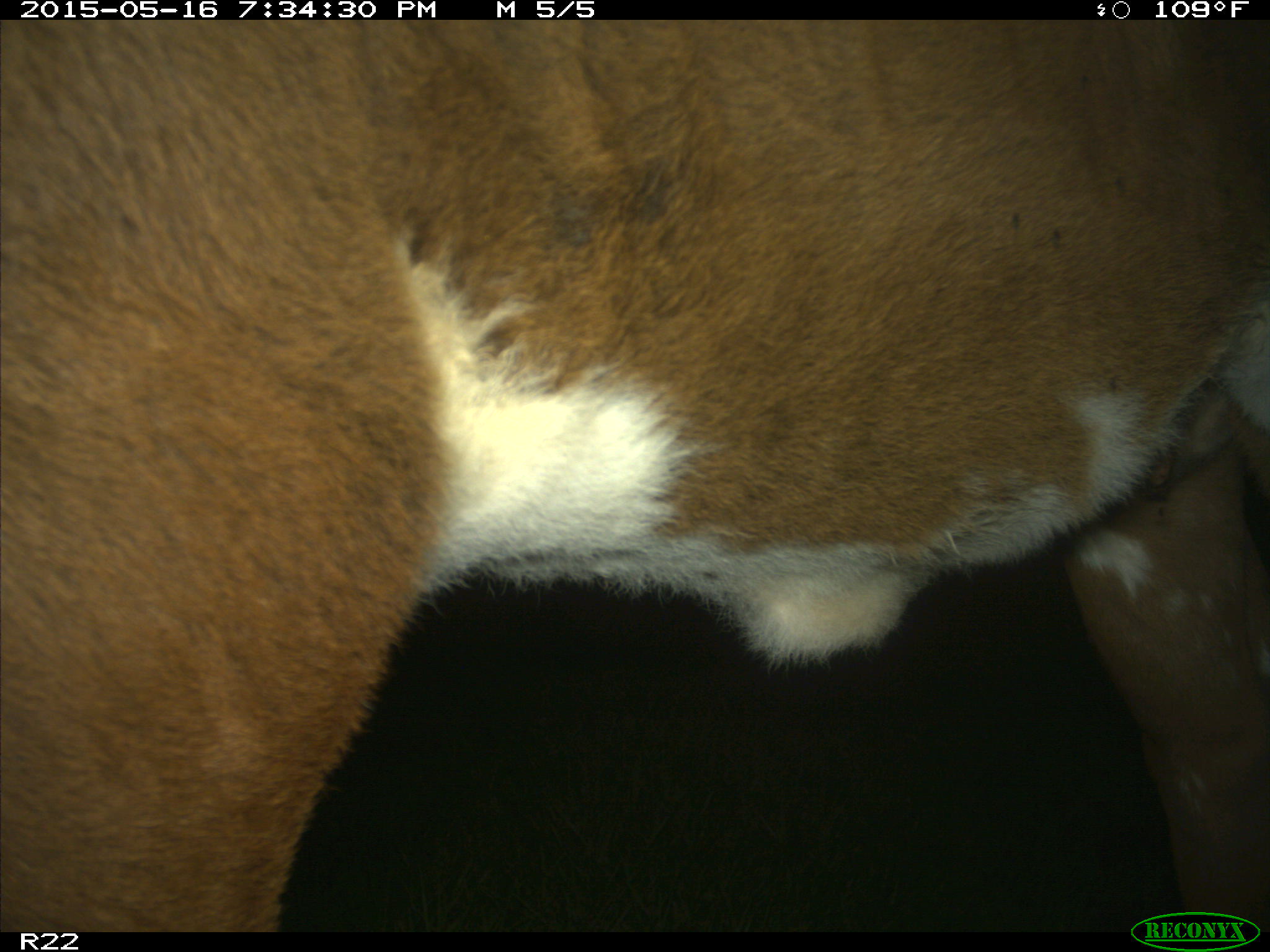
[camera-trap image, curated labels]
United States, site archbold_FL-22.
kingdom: Animalia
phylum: Chordata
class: Mammalia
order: Artiodactyla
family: Bovidae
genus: Bos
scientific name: Bos taurus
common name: domestic cow